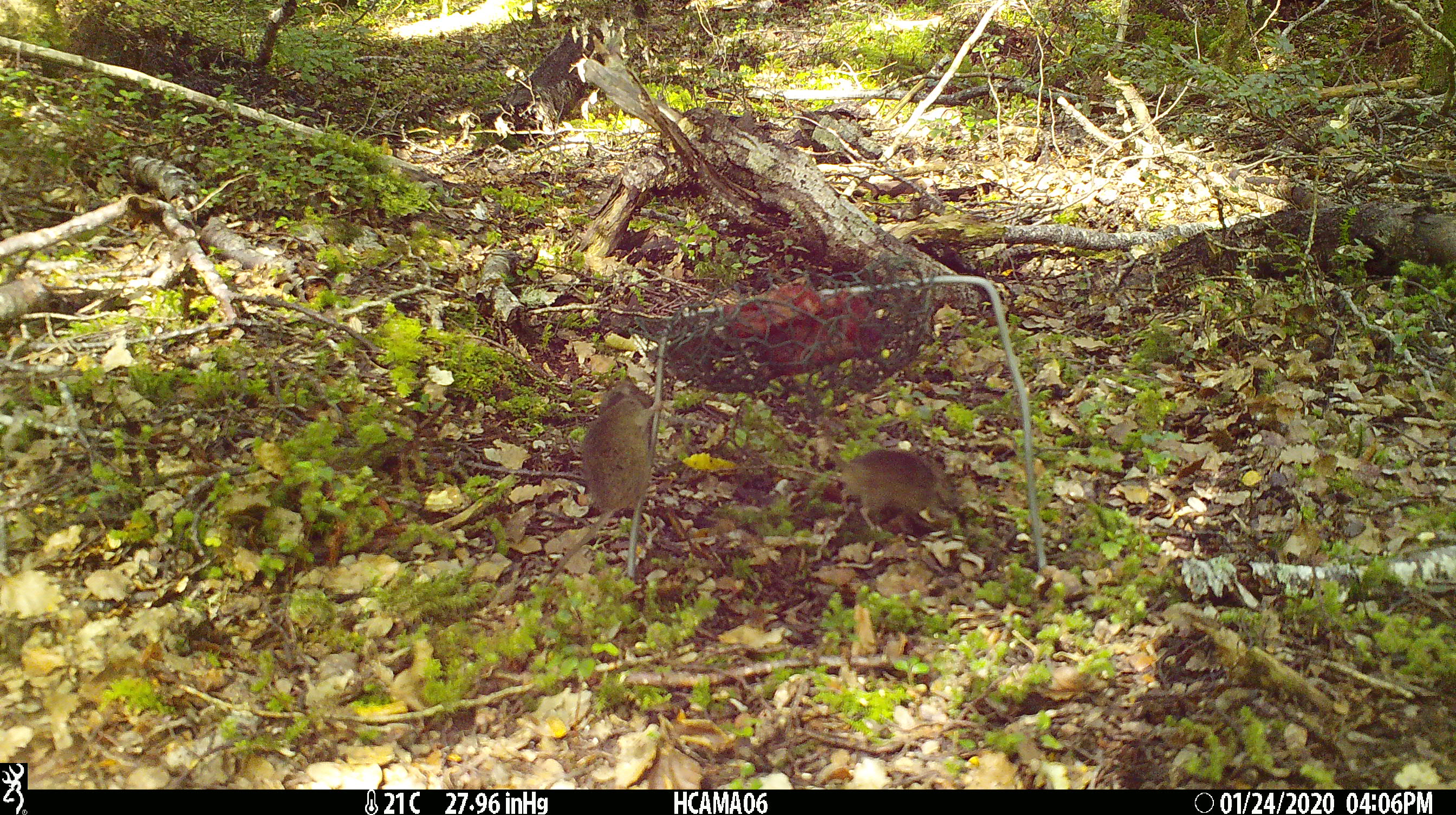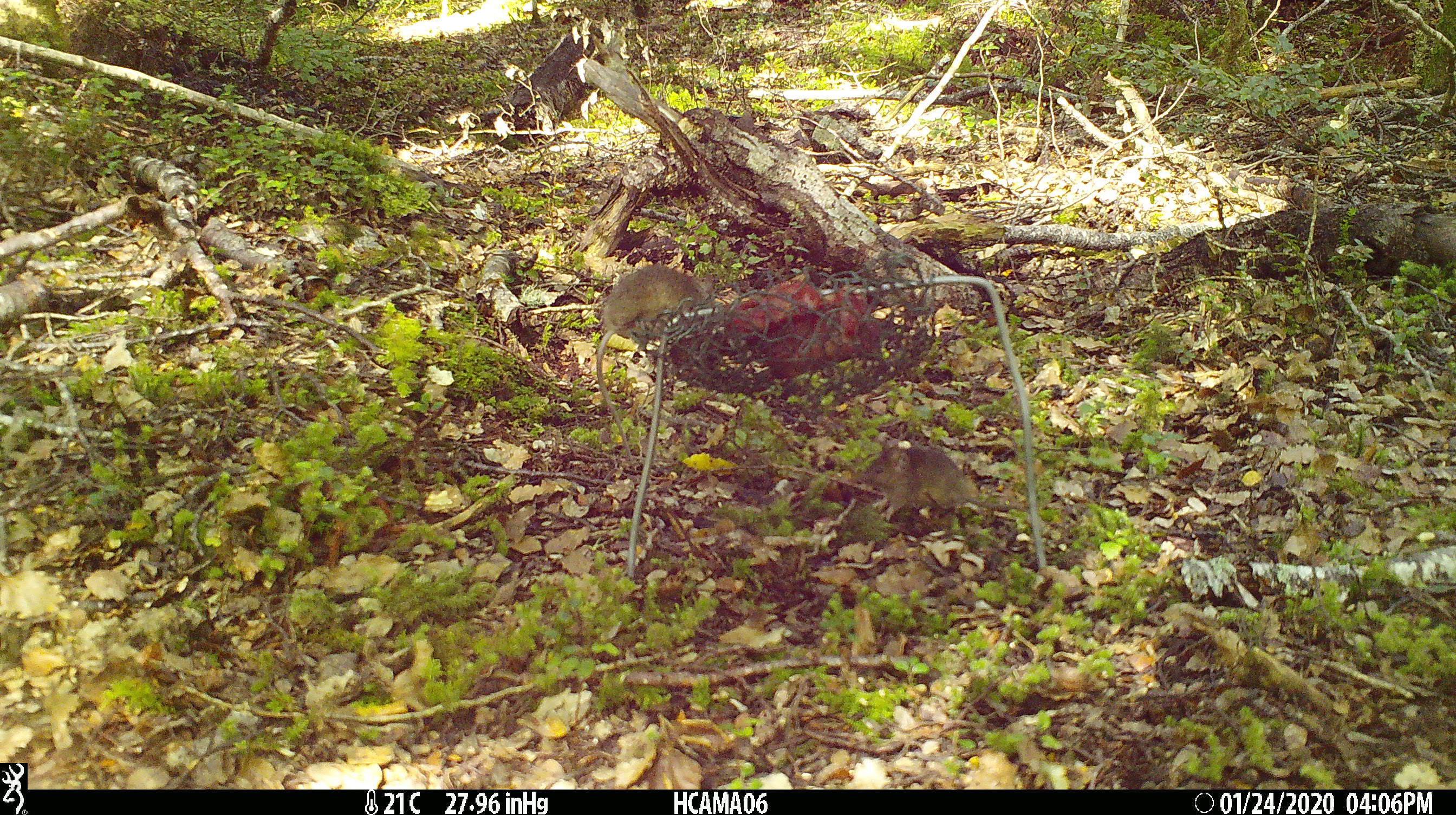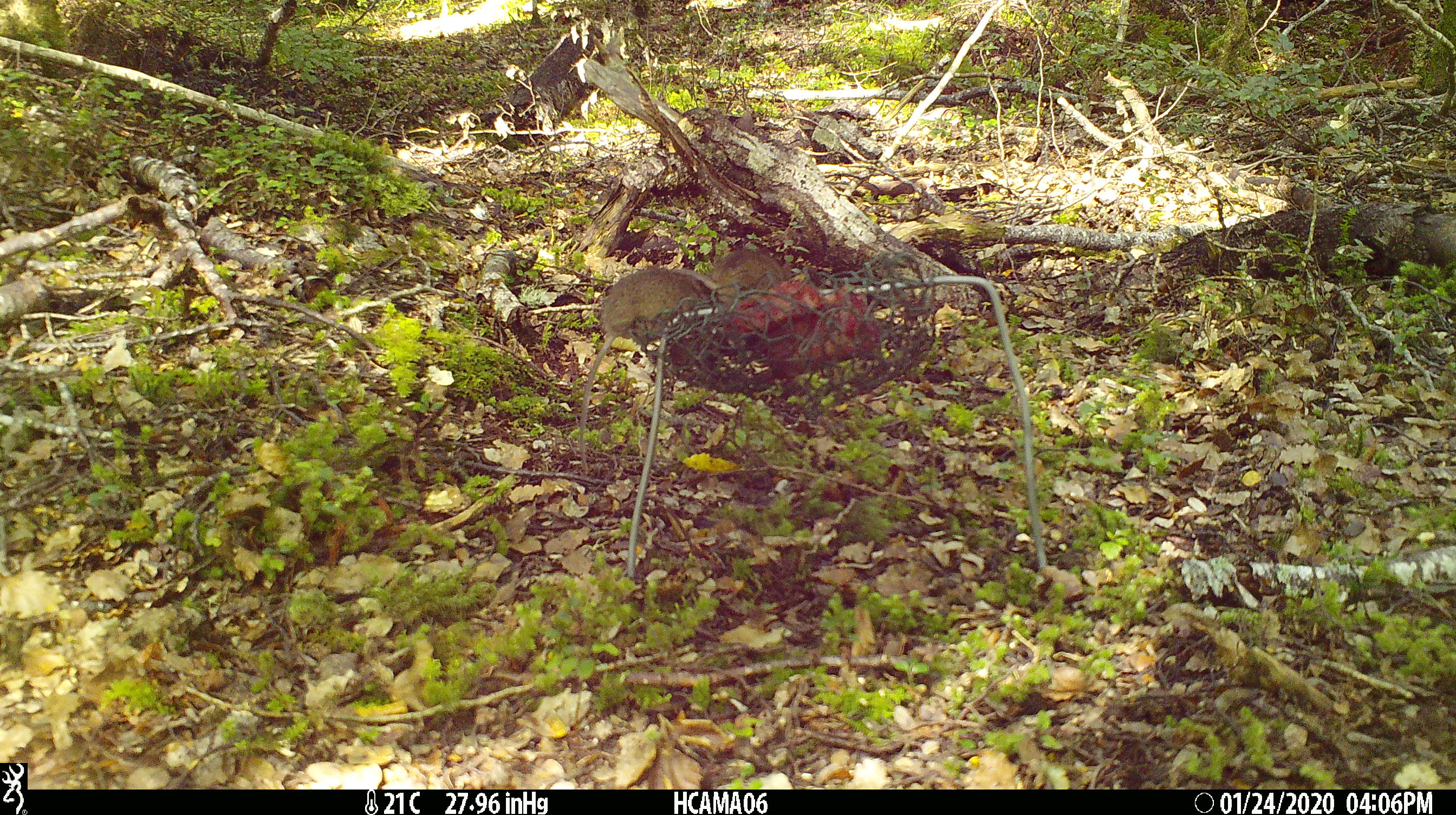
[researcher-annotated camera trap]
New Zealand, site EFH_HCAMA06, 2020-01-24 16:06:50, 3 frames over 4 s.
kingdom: Animalia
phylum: Chordata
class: Mammalia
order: Rodentia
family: Muridae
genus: Mus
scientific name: Mus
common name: mouse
Mouse (Mus).